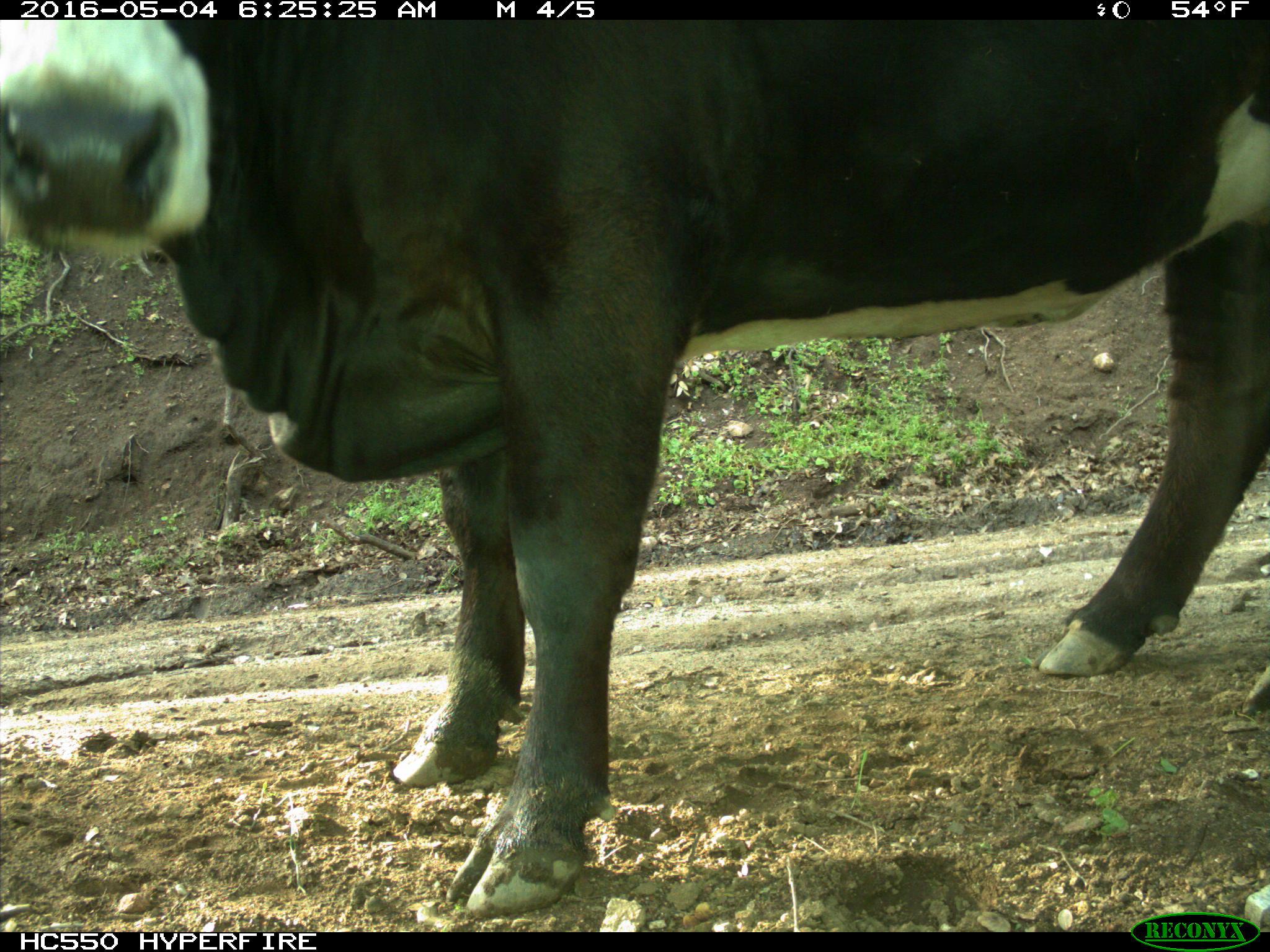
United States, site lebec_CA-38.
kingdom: Animalia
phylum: Chordata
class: Mammalia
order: Artiodactyla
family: Bovidae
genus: Bos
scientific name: Bos taurus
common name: domestic cow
Bos taurus (domestic cow).